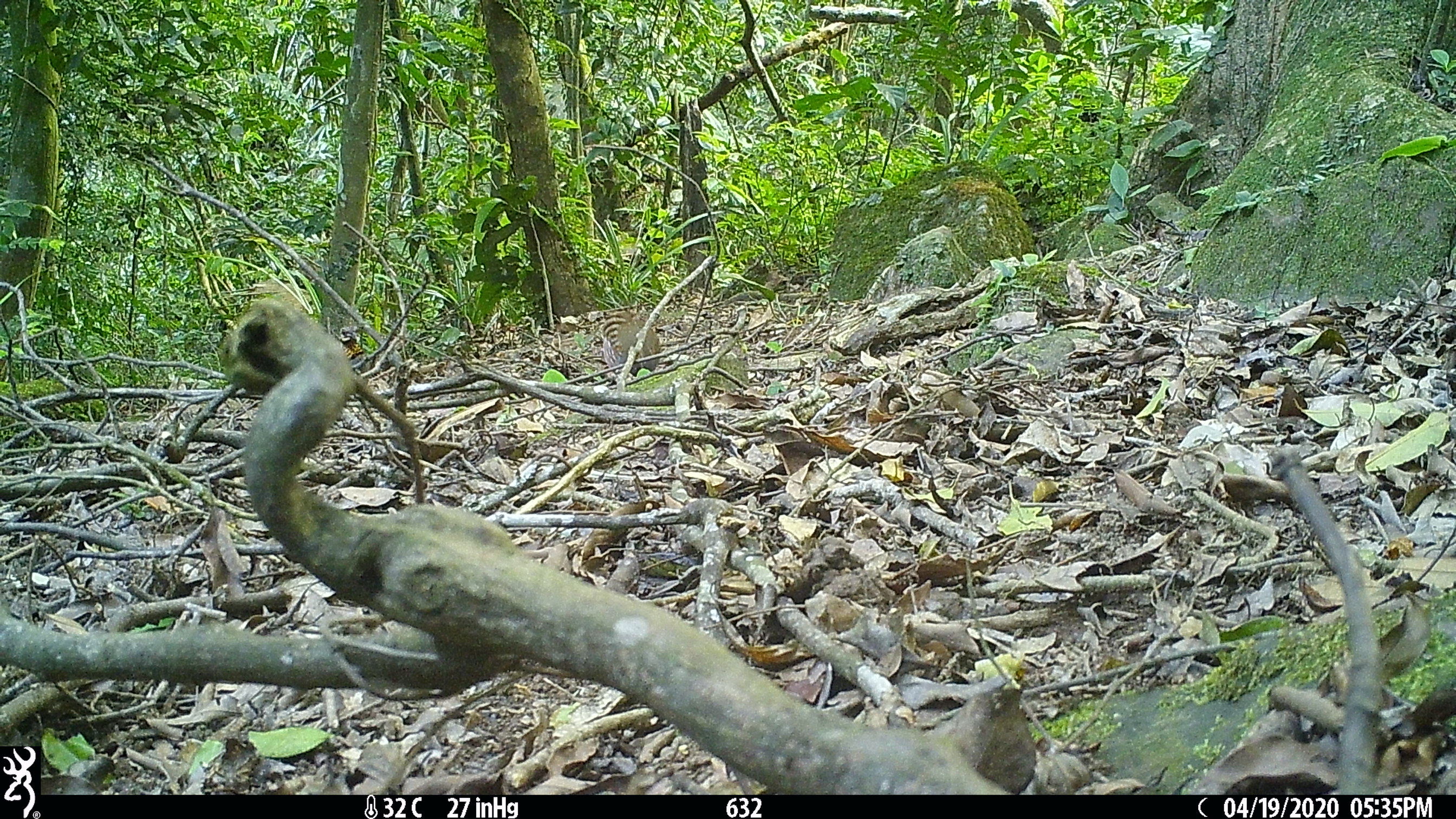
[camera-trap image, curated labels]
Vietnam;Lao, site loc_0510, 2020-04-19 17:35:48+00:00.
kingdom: Animalia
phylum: Chordata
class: Aves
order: Galliformes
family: Phasianidae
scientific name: Phasianidae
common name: partridge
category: unidentified partridge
Unidentified partridge (partridge) (Phasianidae). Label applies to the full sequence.